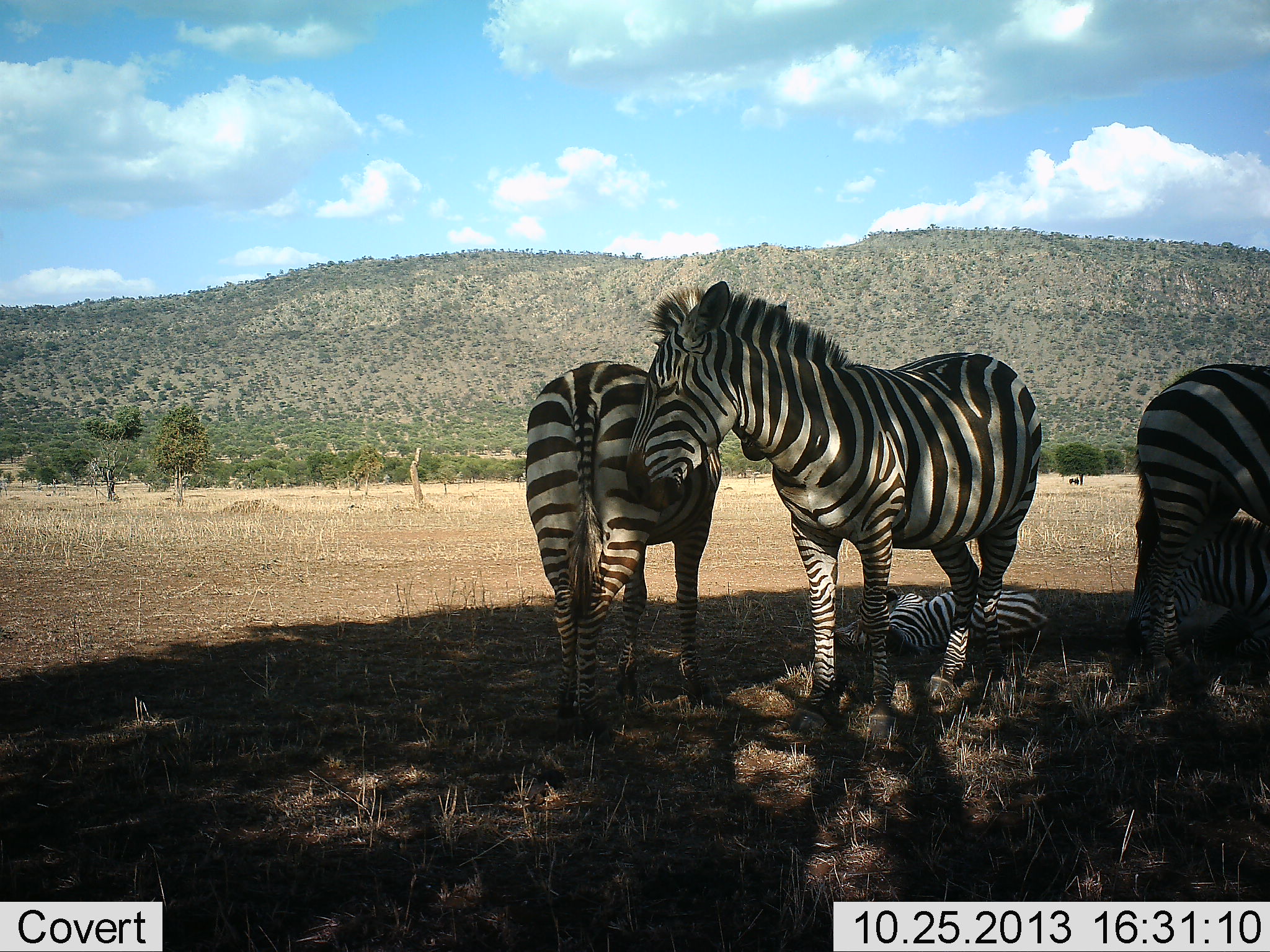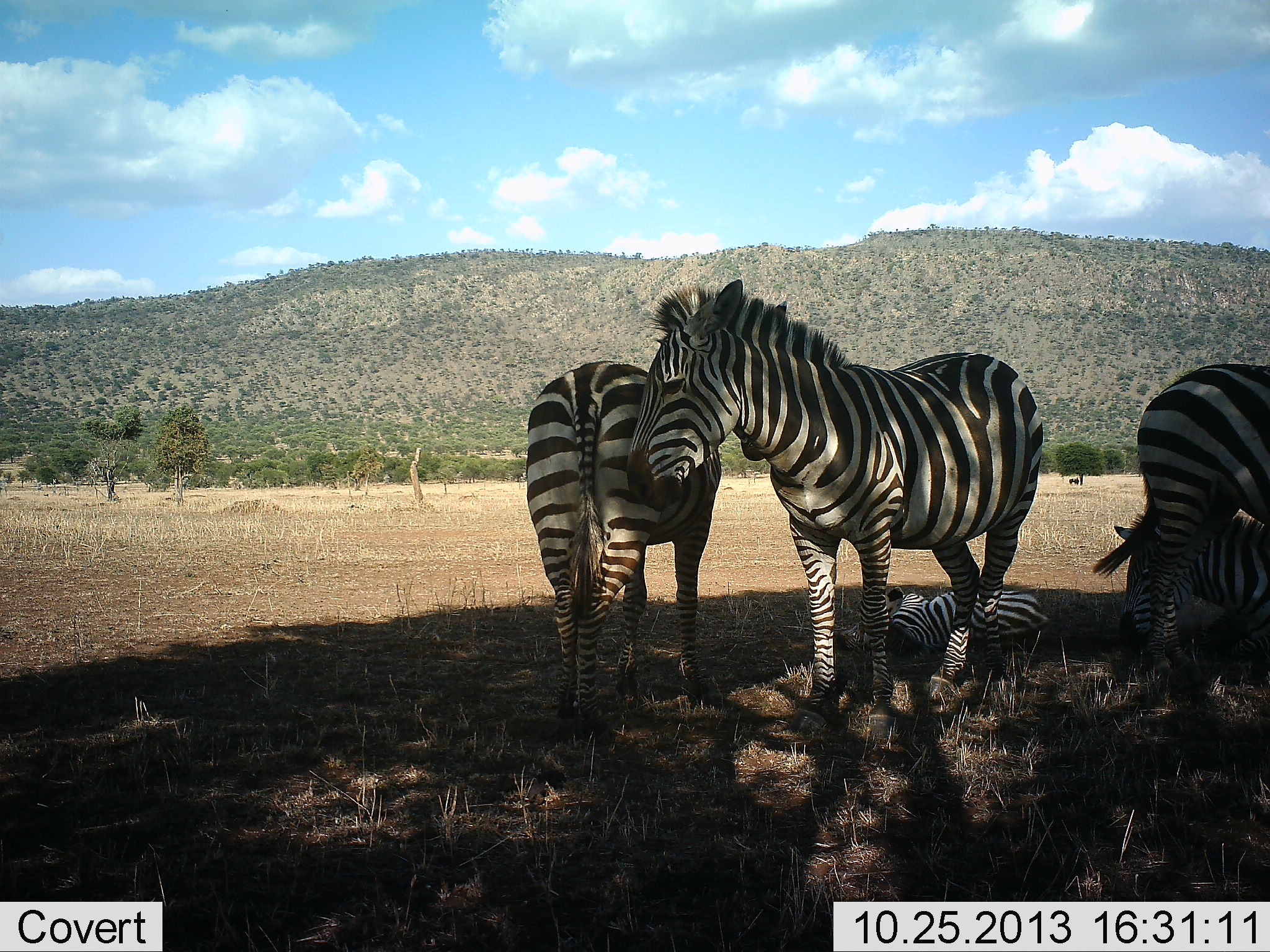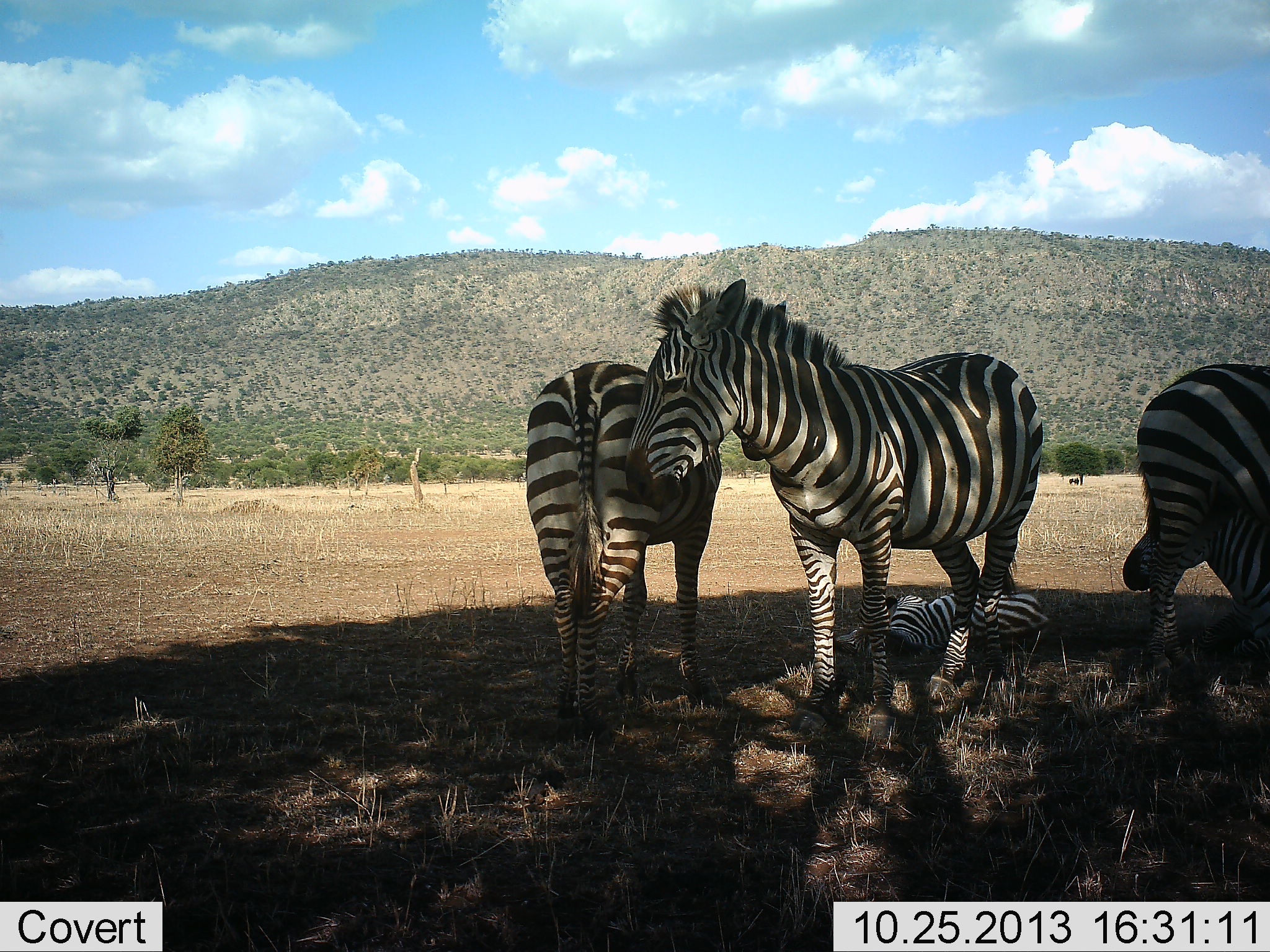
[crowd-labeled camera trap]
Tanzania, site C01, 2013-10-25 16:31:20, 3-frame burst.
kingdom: Animalia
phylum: Chordata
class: Mammalia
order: Perissodactyla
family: Equidae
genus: Equus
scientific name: Equus quagga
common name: plains zebra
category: zebra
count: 5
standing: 80%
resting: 80%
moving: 0%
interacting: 10%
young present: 50%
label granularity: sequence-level